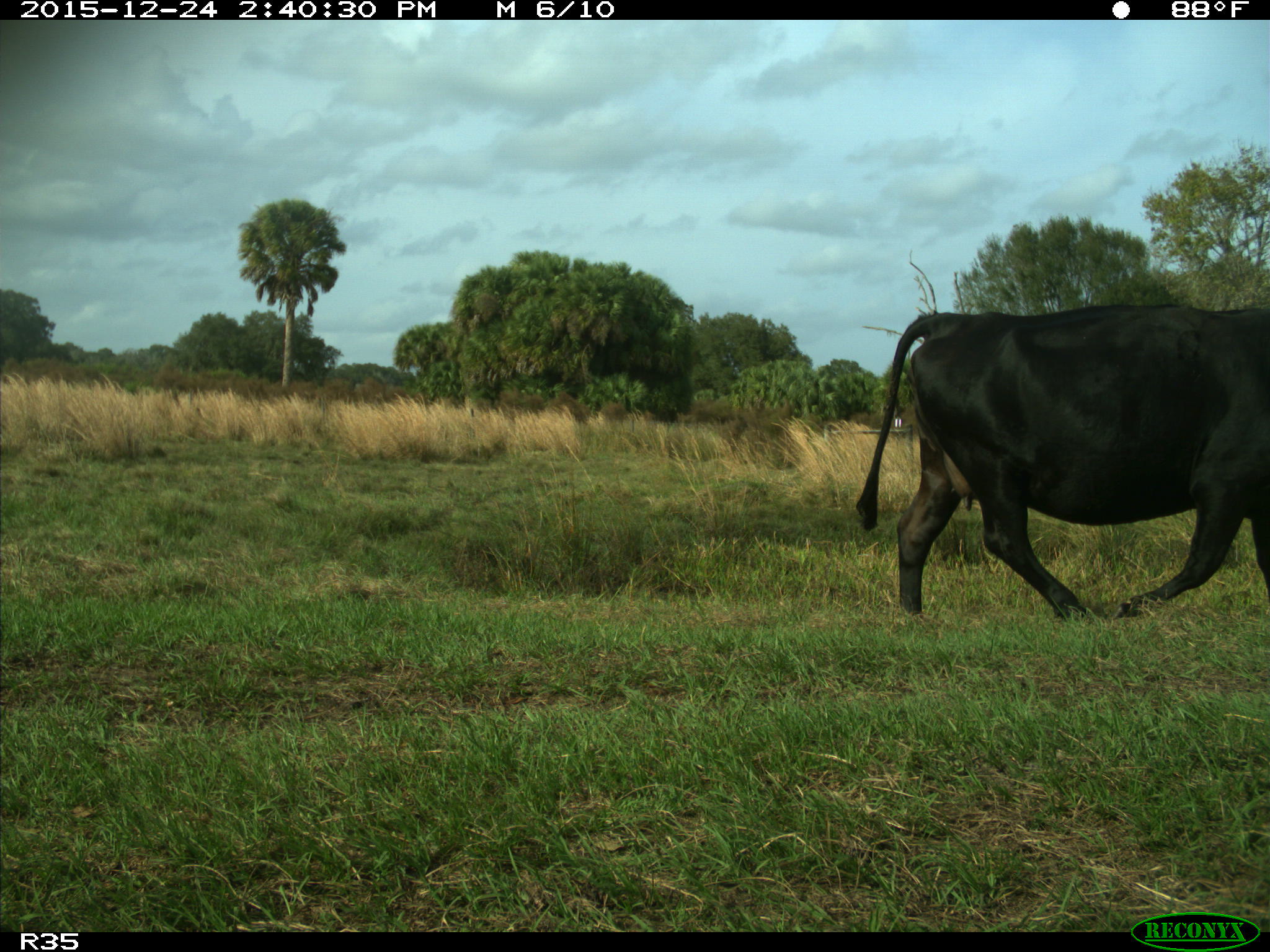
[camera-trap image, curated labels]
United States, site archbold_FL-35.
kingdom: Animalia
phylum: Chordata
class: Mammalia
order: Artiodactyla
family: Bovidae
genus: Bos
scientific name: Bos taurus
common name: domestic cow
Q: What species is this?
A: Bos taurus (domestic cow).